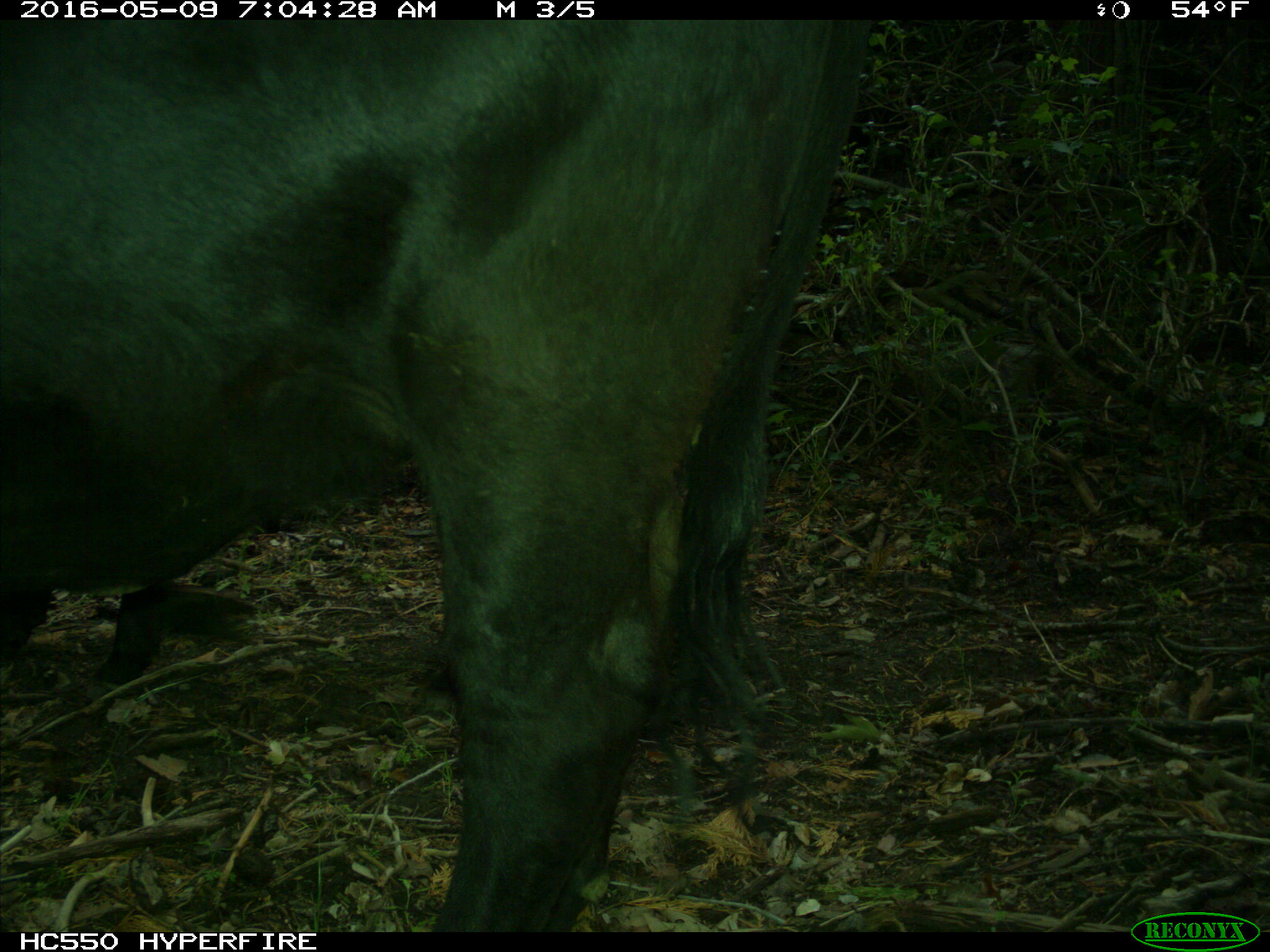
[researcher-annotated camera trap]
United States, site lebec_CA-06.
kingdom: Animalia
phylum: Chordata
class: Mammalia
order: Artiodactyla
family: Bovidae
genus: Bos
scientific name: Bos taurus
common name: domestic cow